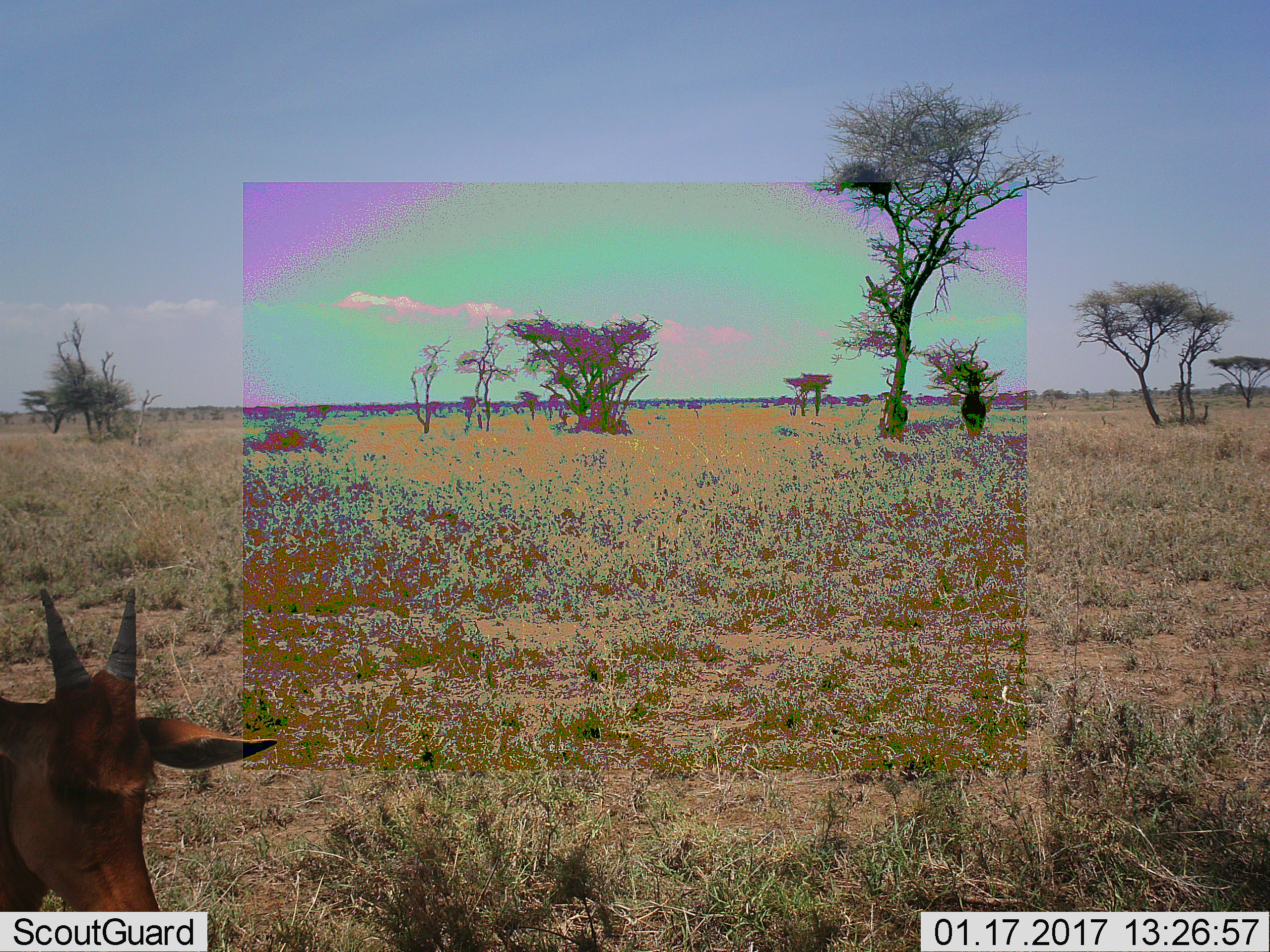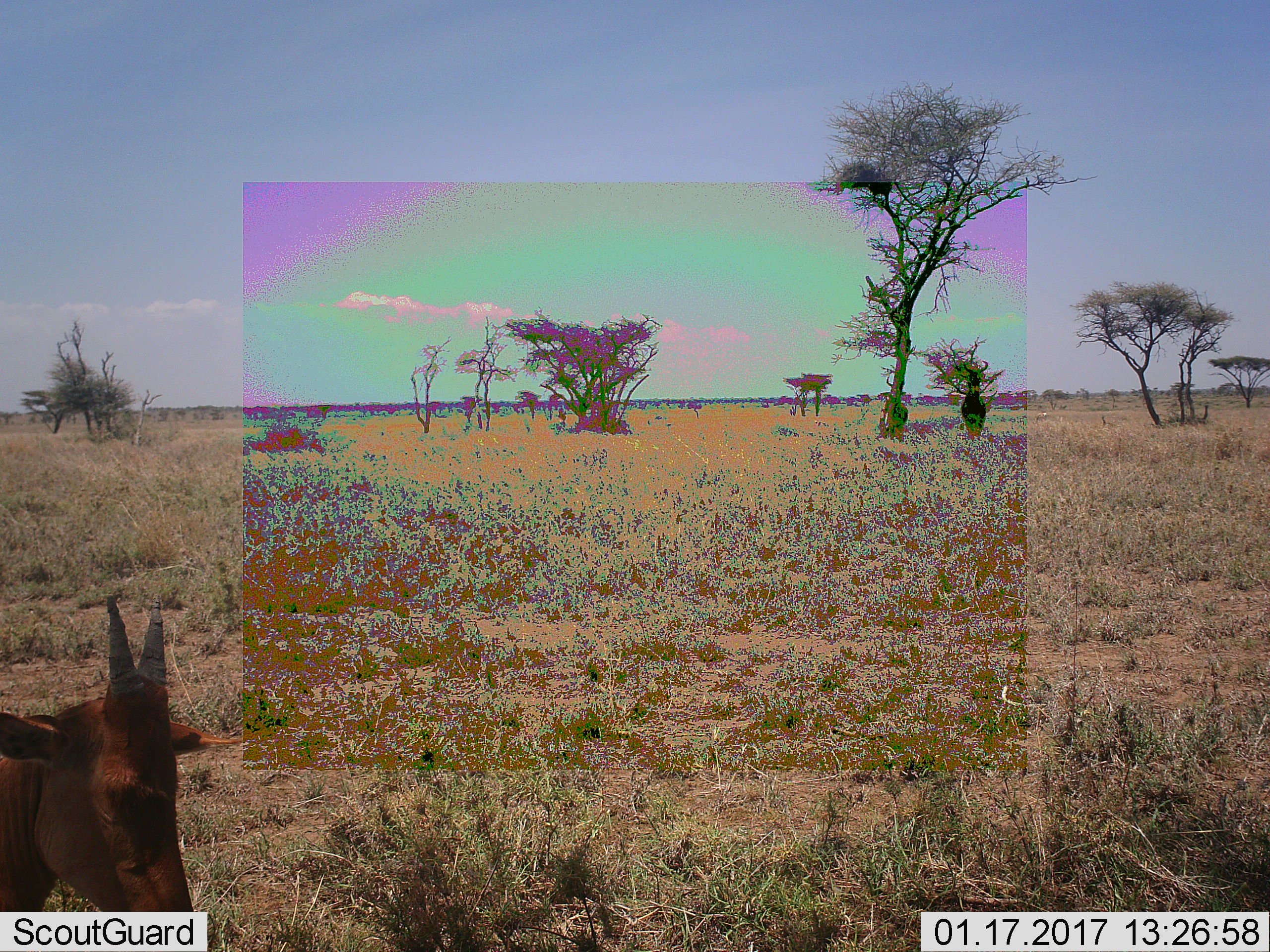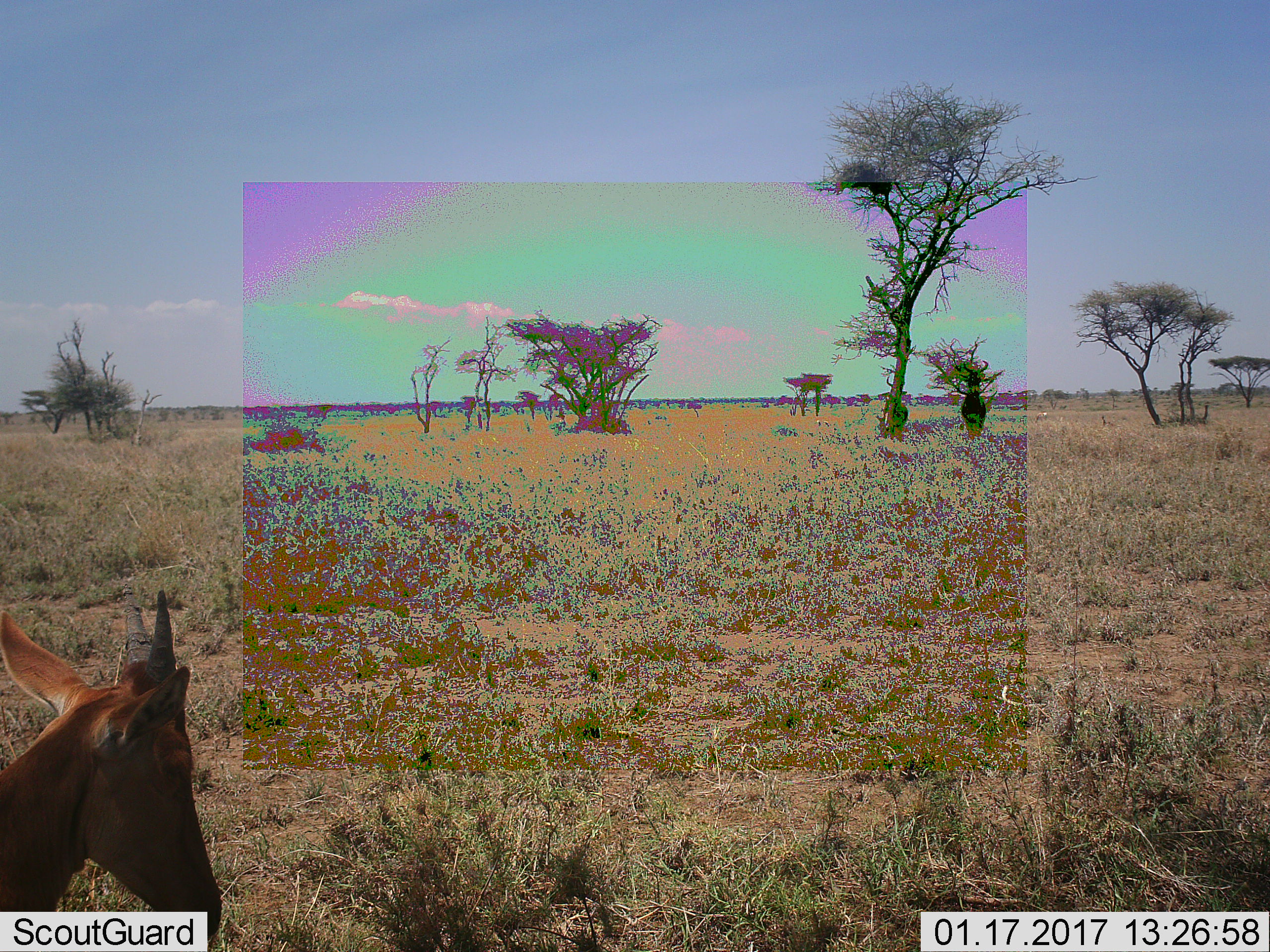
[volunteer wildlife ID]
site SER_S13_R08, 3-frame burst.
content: unidentified animal